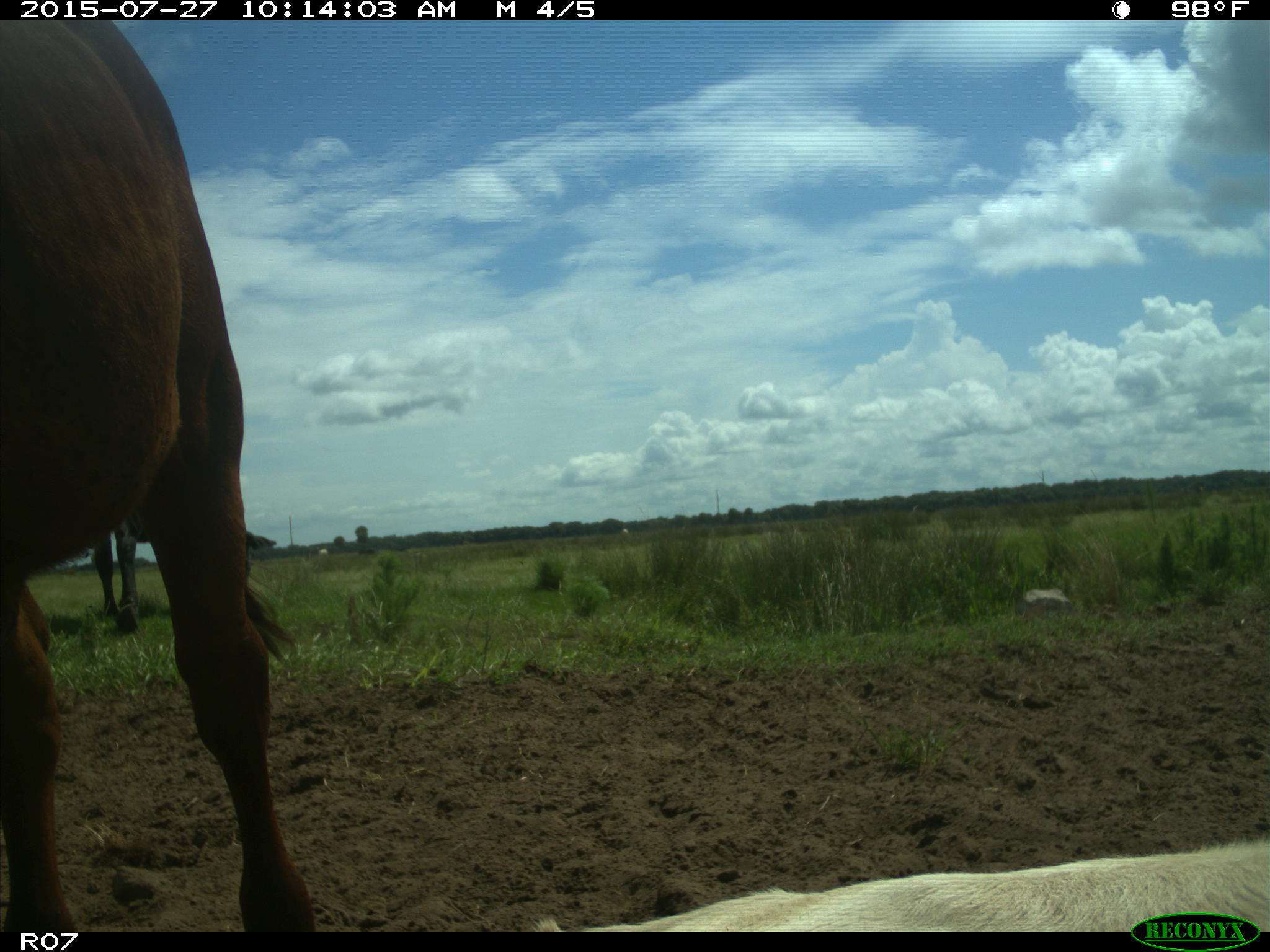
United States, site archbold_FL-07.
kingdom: Animalia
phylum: Chordata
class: Mammalia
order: Artiodactyla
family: Bovidae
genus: Bos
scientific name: Bos taurus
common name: domestic cow